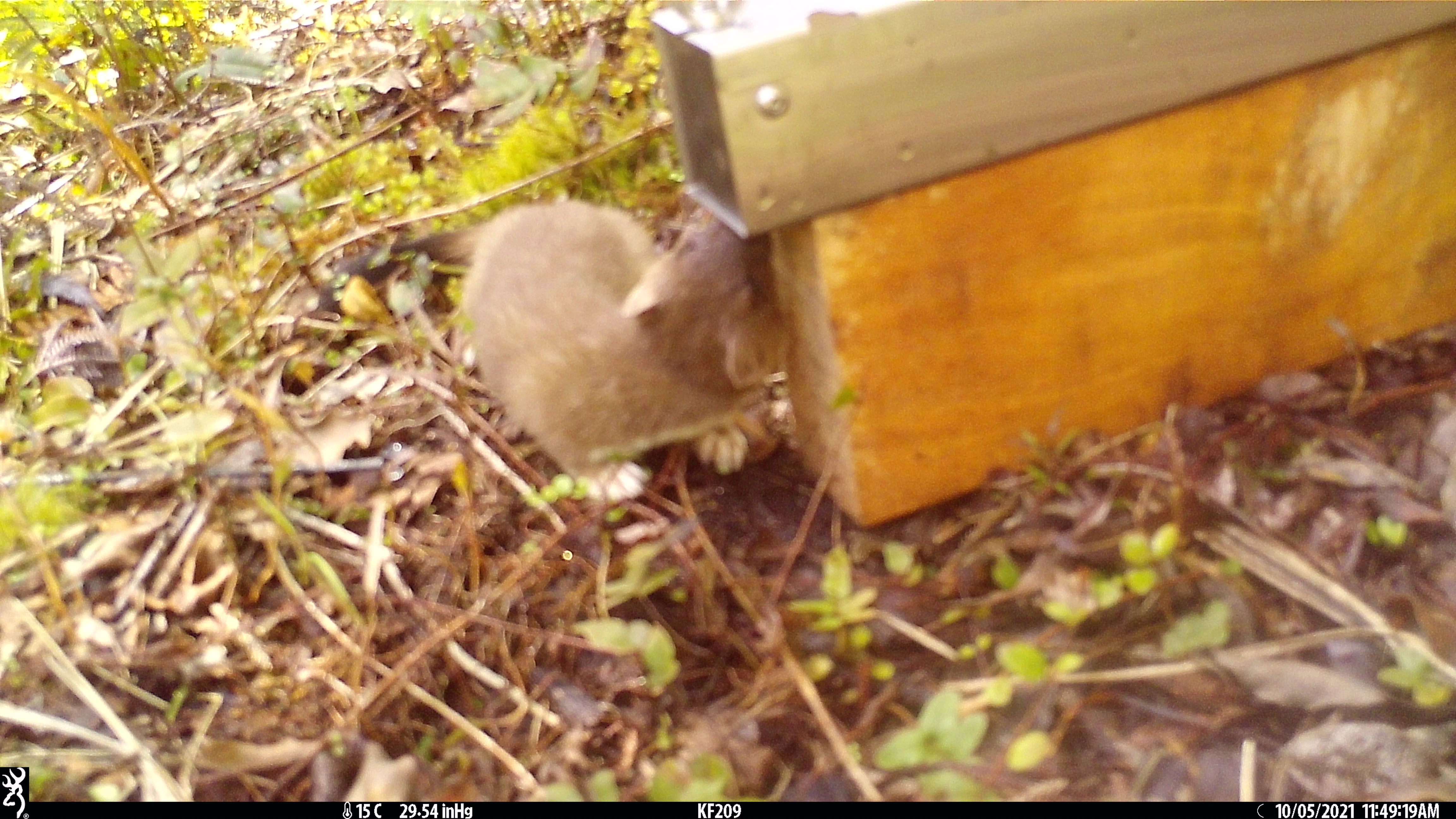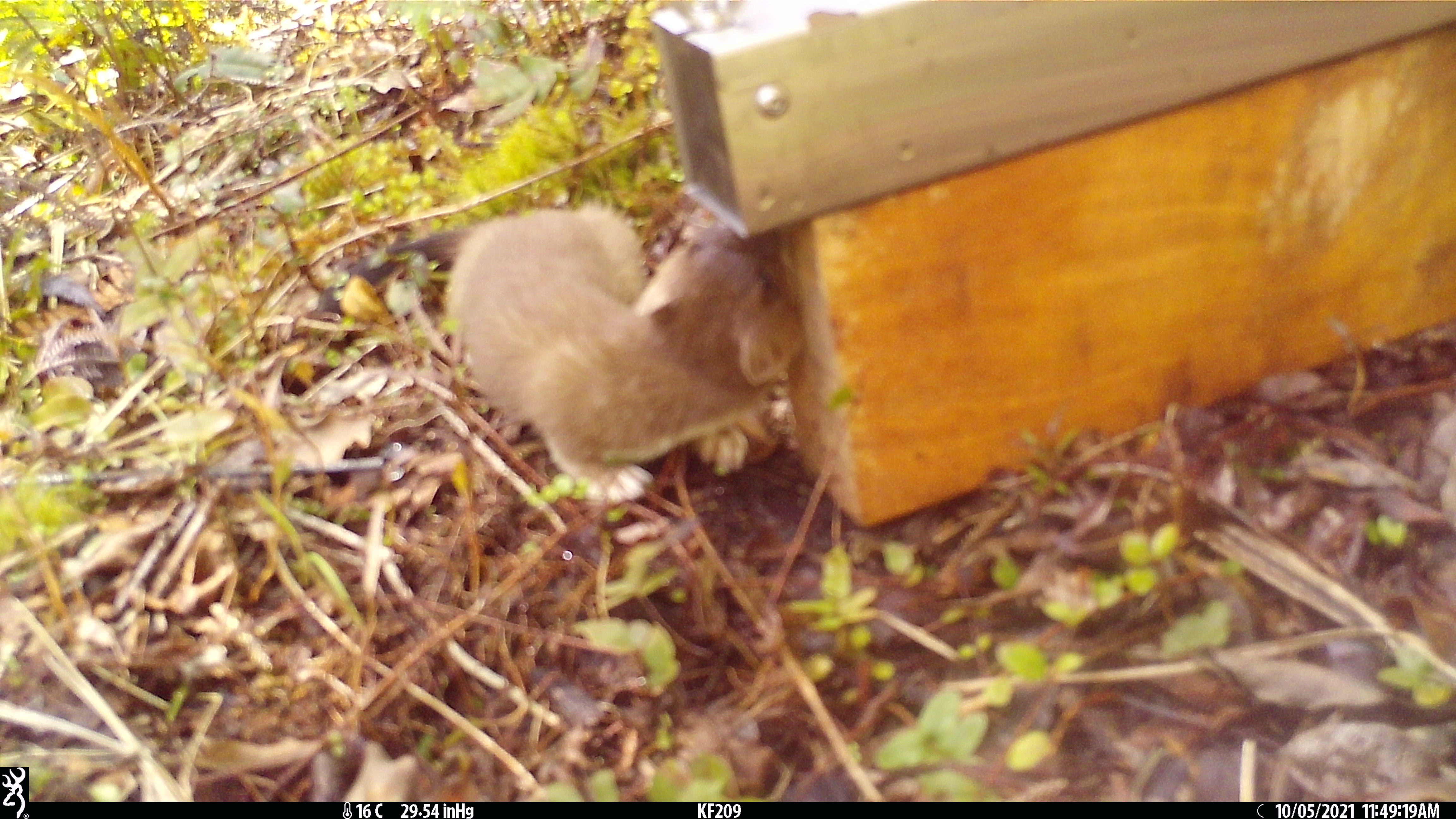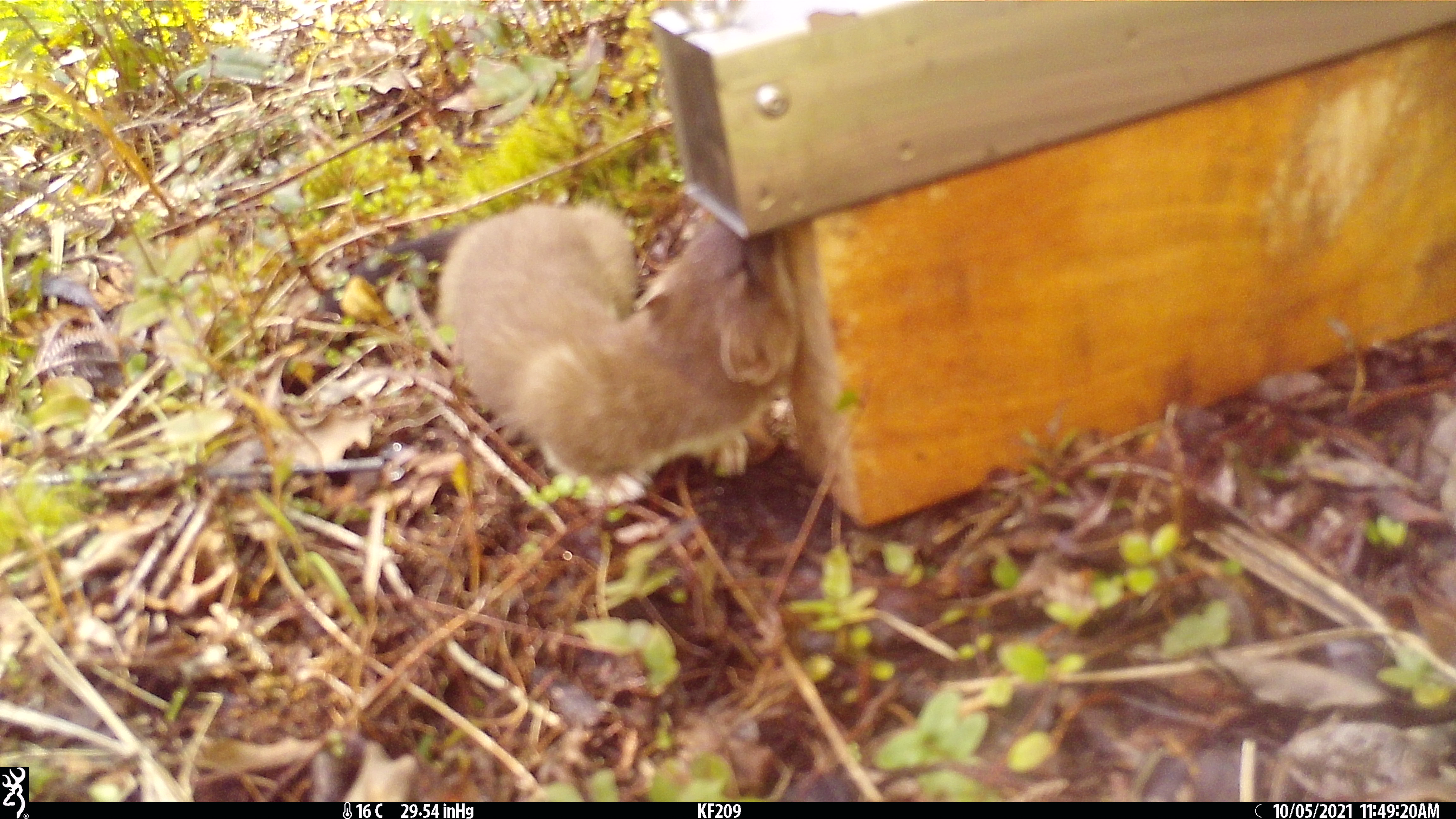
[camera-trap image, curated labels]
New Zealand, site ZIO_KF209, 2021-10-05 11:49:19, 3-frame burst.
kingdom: Animalia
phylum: Chordata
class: Mammalia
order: Carnivora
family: Mustelidae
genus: Mustela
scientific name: Mustela erminea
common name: stoat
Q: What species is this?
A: Stoat (Mustela erminea).